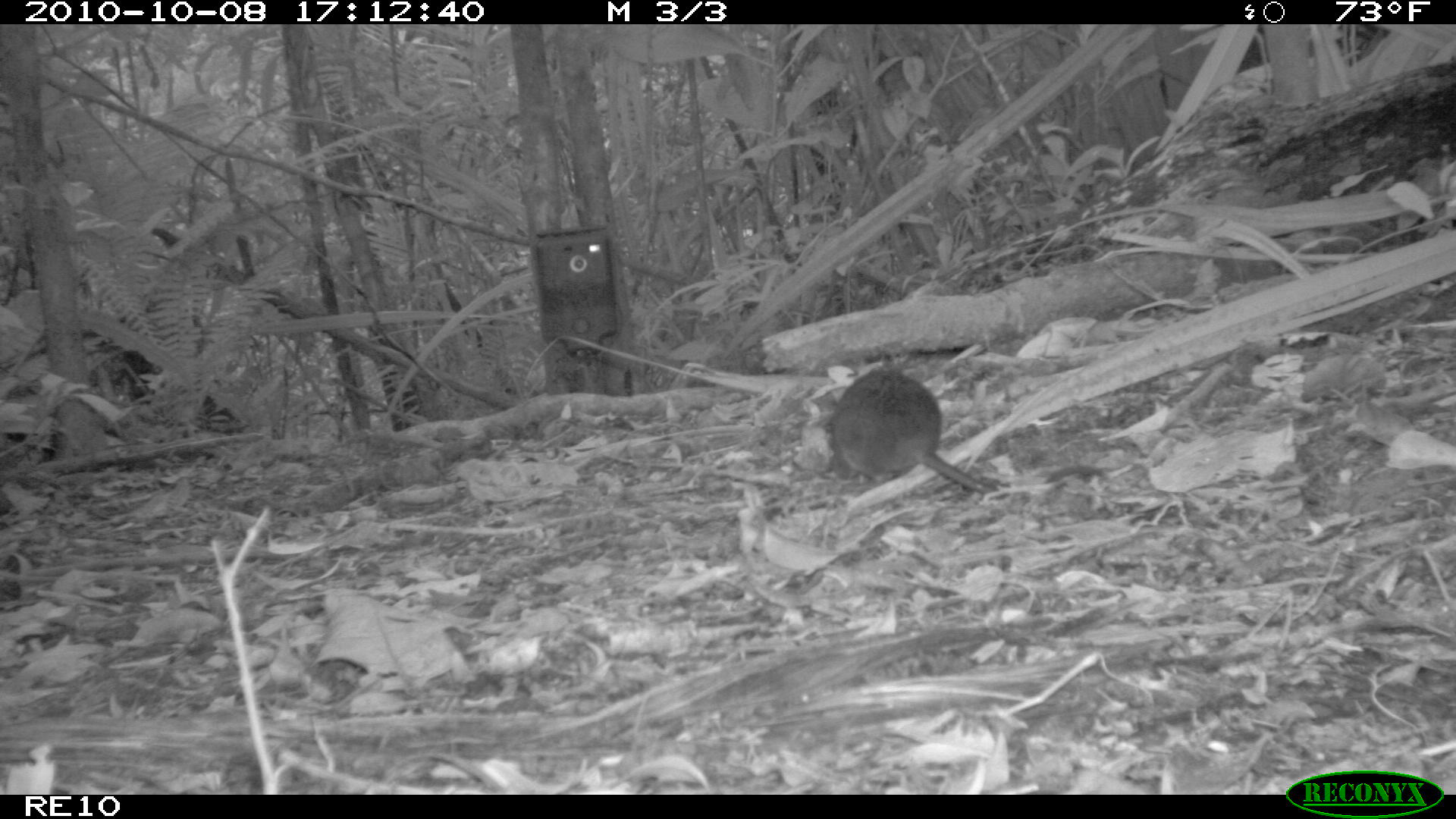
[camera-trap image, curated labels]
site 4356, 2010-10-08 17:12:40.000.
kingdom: Animalia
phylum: Chordata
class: Mammalia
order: Rodentia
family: Muridae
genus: Rattus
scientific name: Rattus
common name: rodent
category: unknown rat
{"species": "unknown rat (rodent) (Rattus)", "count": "1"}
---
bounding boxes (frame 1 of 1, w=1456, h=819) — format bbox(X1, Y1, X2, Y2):
unknown rat: bbox(825, 366, 993, 494)